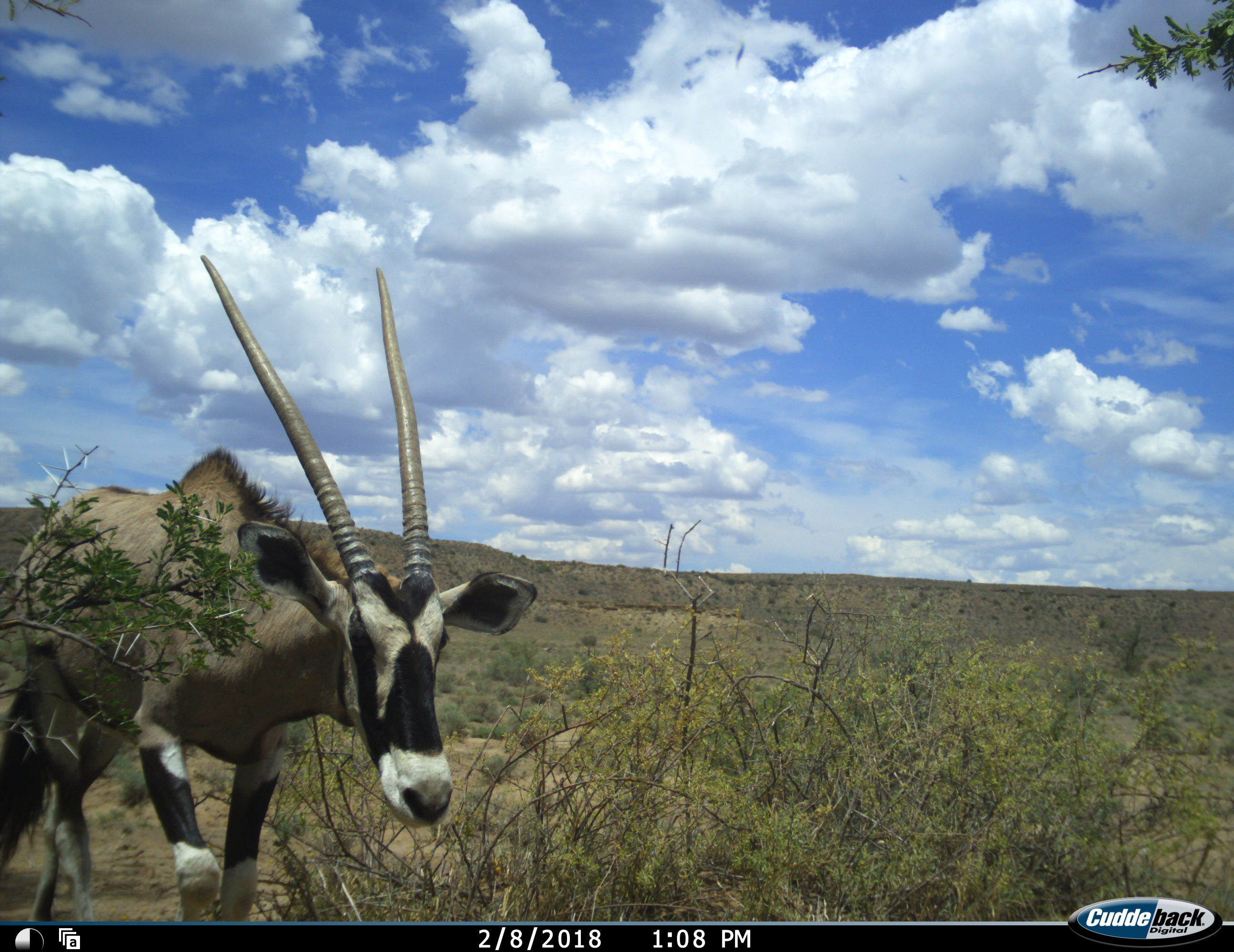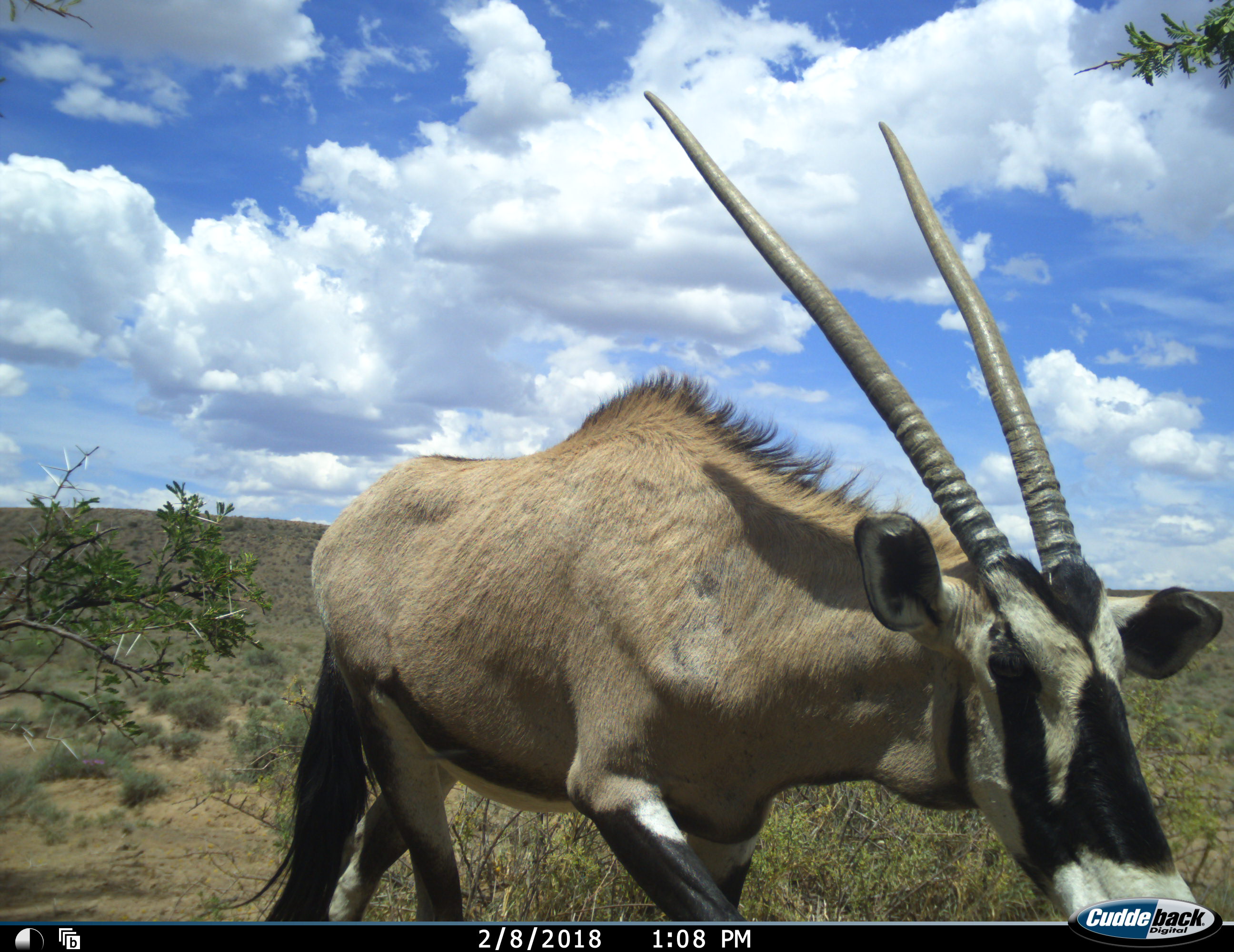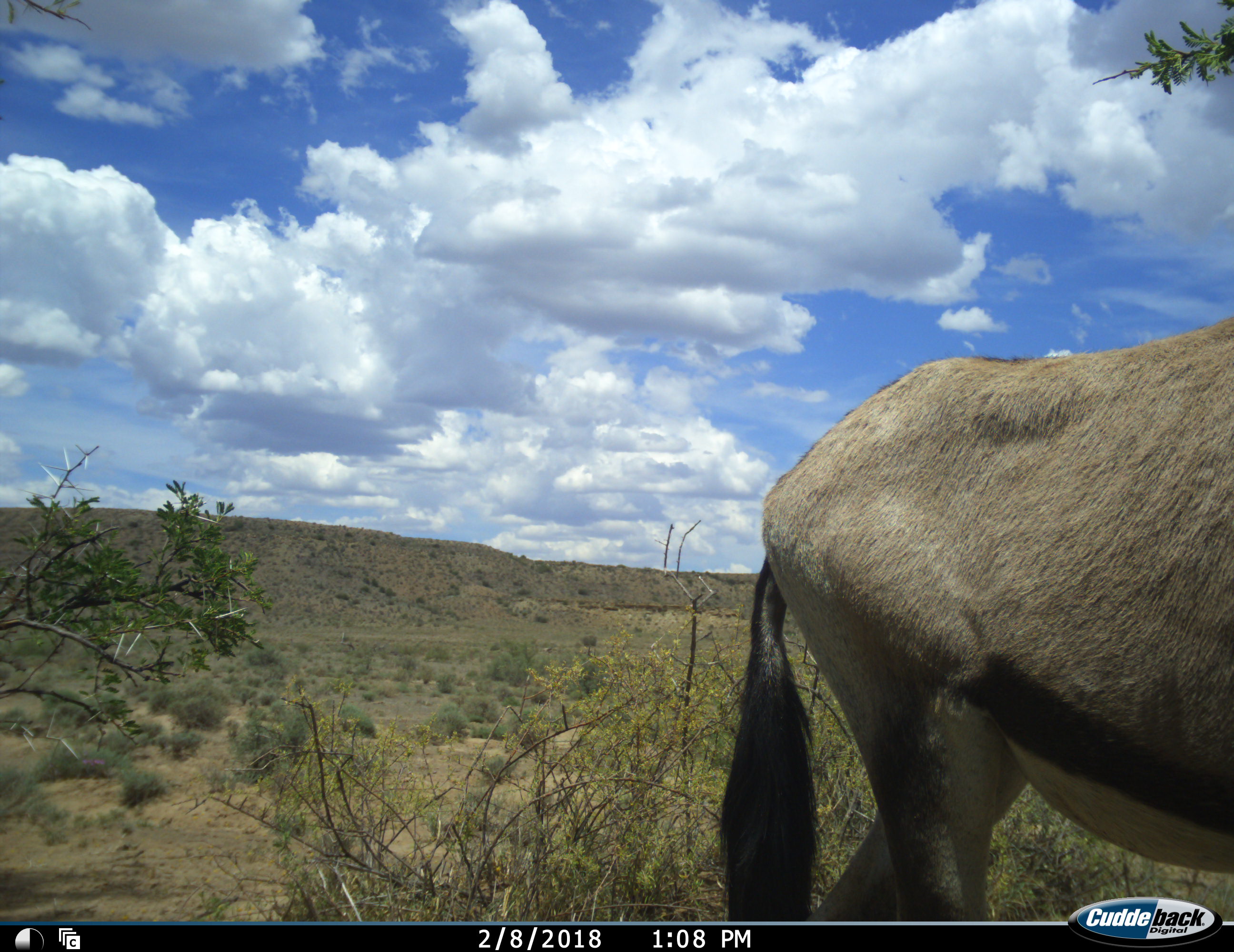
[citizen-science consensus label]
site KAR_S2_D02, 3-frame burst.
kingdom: Animalia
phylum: Chordata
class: Mammalia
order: Artiodactyla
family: Bovidae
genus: Oryx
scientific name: Oryx gazella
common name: gemsbok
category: oryx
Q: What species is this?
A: Oryx (gemsbok) (Oryx gazella).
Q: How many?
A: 1.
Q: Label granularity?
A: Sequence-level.